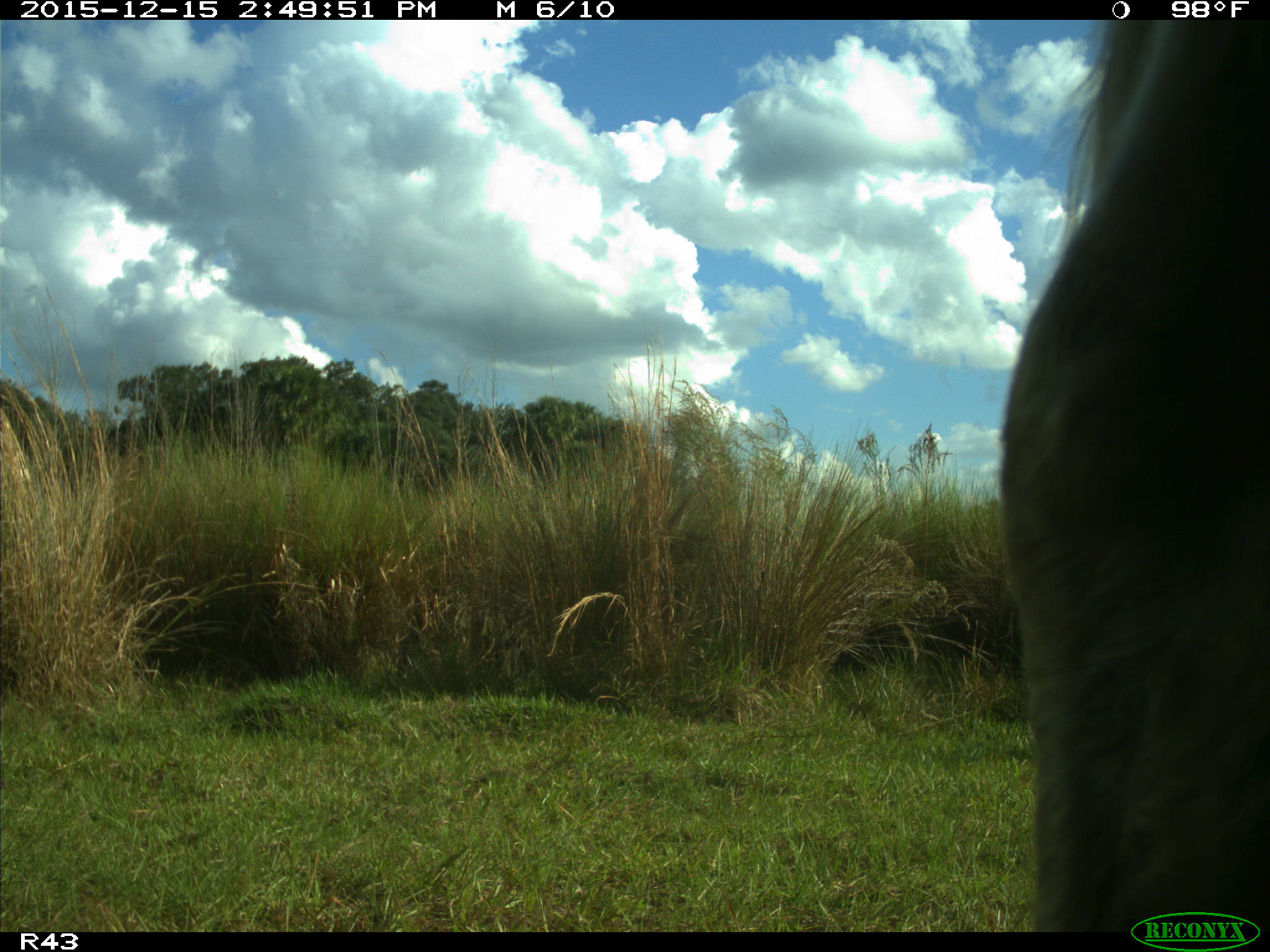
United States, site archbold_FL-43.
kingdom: Animalia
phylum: Chordata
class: Mammalia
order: Artiodactyla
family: Bovidae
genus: Bos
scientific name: Bos taurus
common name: domestic cow